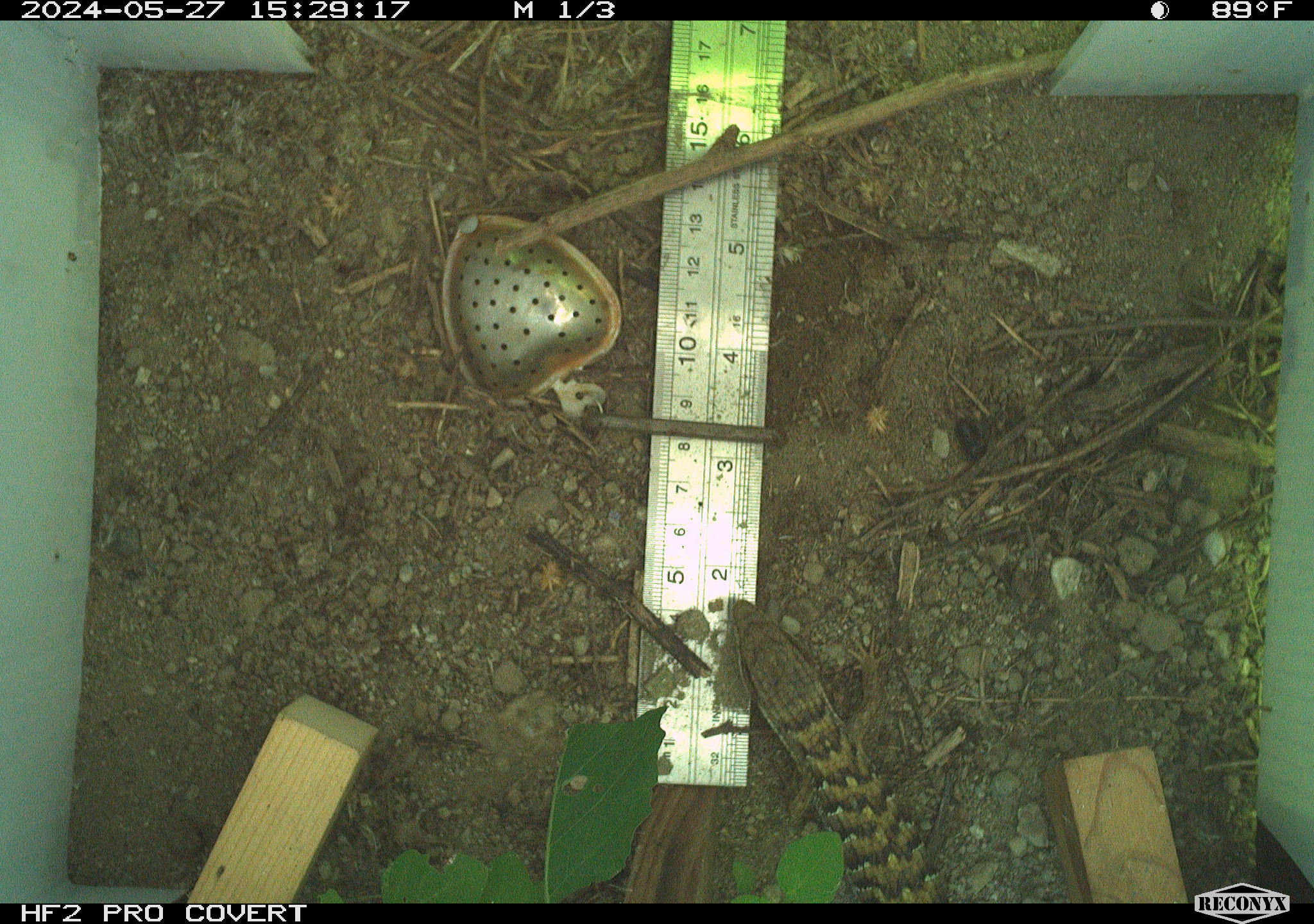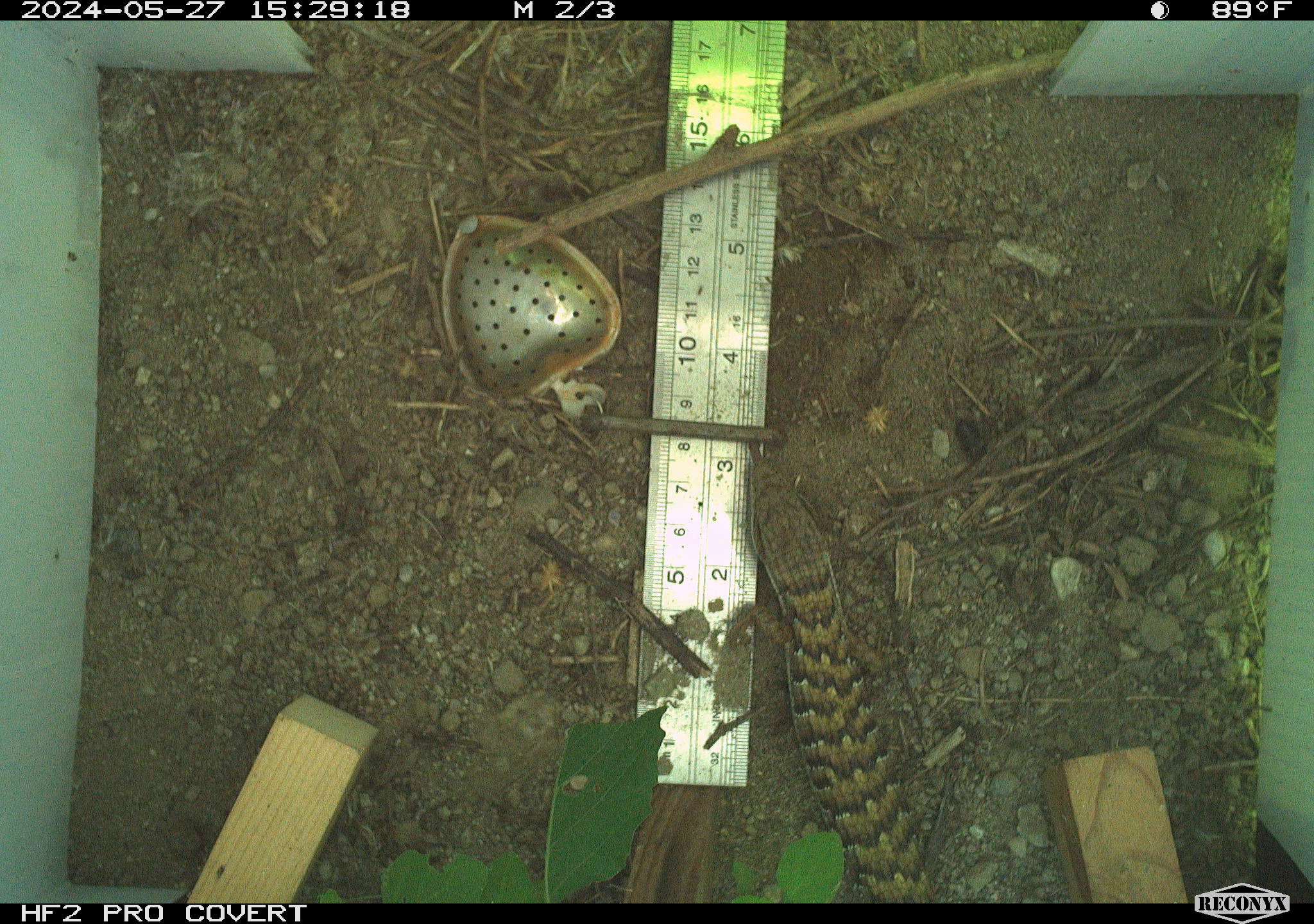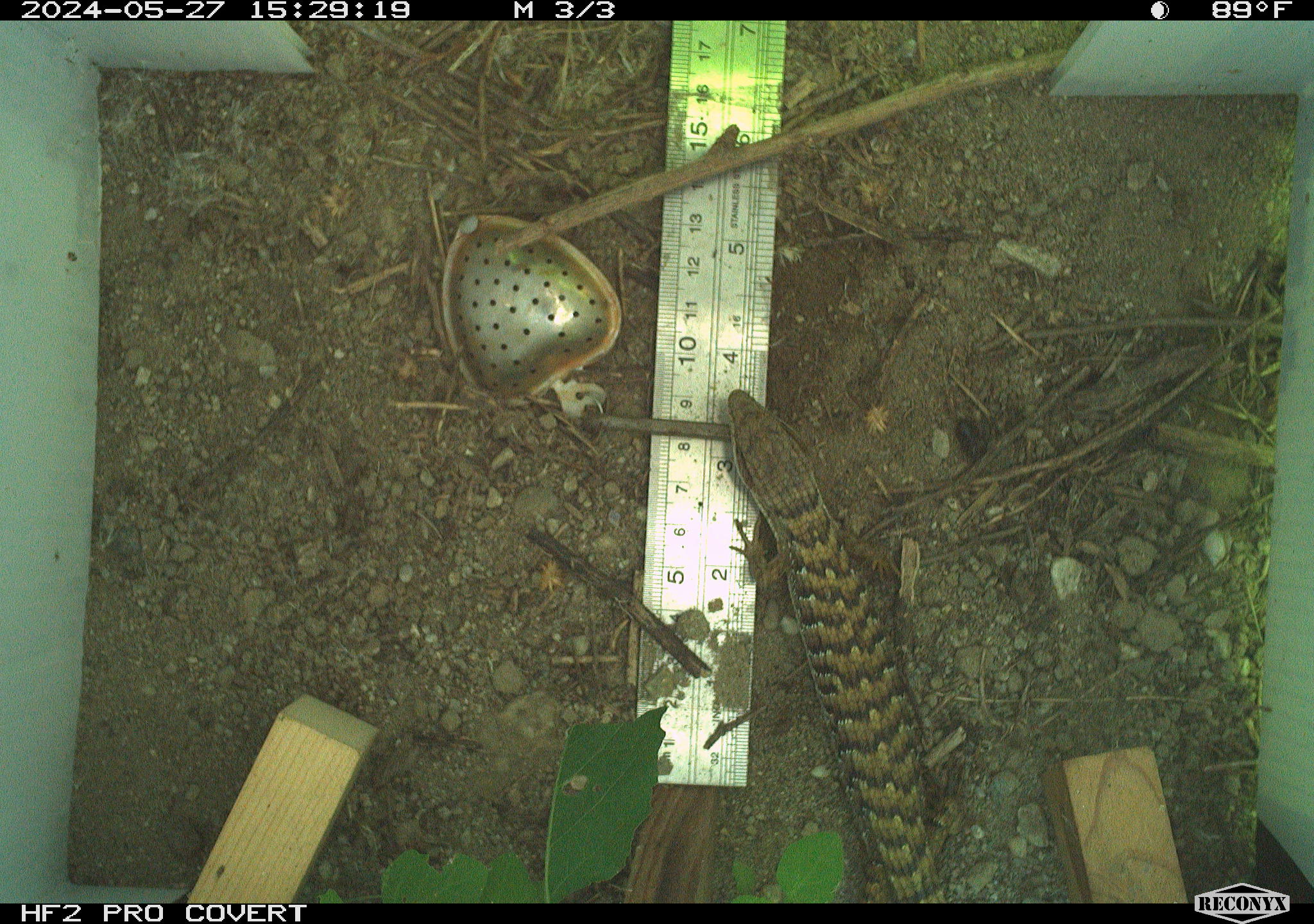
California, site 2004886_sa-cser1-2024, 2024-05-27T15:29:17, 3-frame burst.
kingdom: Animalia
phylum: Chordata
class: Reptilia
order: Squamata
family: Anguidae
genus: Elgaria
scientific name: Elgaria multicarinata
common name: southern alligator lizard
Southern alligator lizard (Elgaria multicarinata).